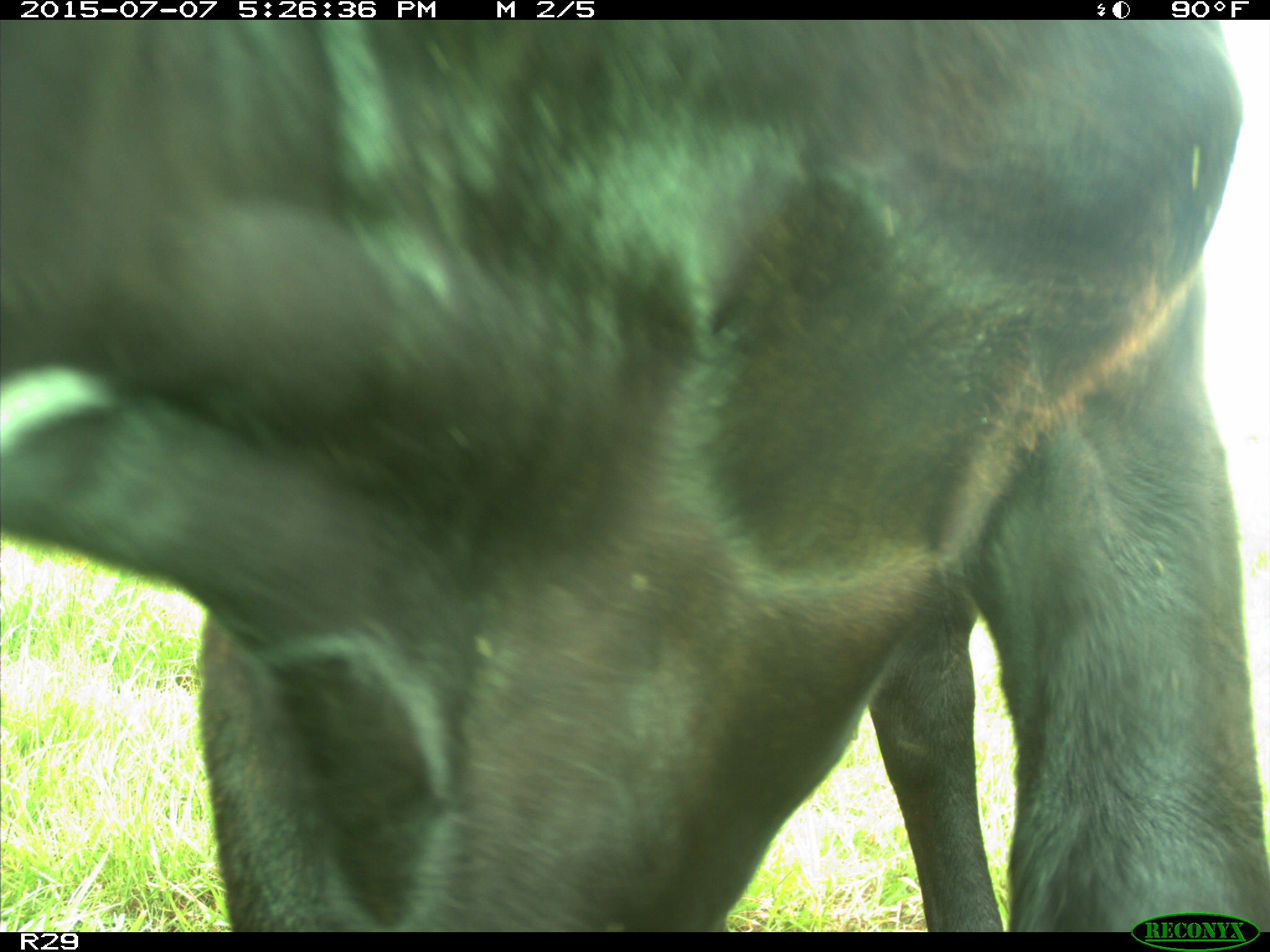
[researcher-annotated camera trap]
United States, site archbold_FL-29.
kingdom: Animalia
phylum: Chordata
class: Mammalia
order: Artiodactyla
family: Bovidae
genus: Bos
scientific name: Bos taurus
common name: domestic cow